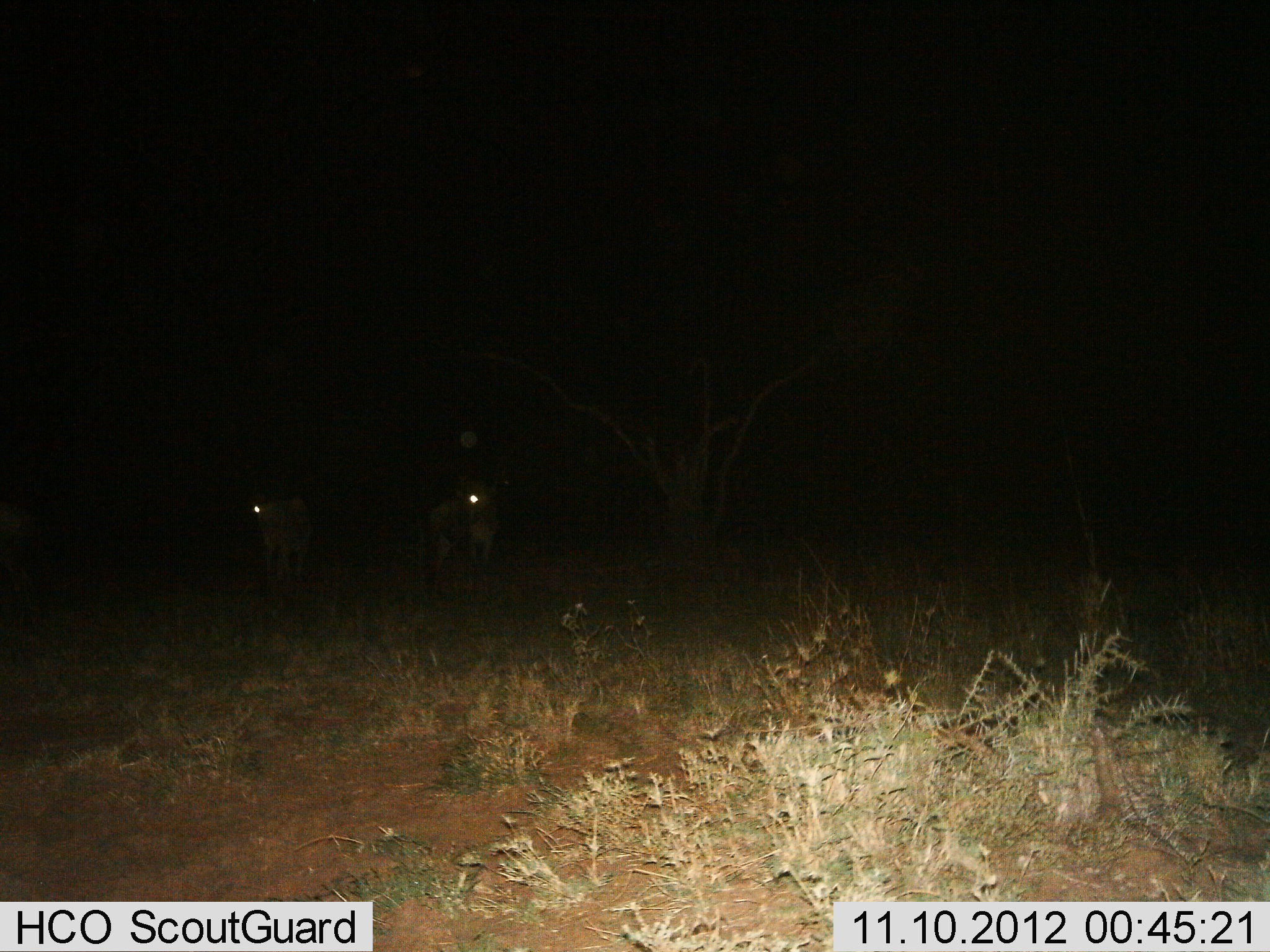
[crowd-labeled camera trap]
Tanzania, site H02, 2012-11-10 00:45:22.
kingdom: Animalia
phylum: Chordata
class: Mammalia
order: Artiodactyla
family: Bovidae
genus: Connochaetes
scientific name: Connochaetes taurinus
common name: blue wildebeest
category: wildebeest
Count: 2.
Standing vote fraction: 80%.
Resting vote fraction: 0%.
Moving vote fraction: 20%.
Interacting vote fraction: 0%.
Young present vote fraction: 0%.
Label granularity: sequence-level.